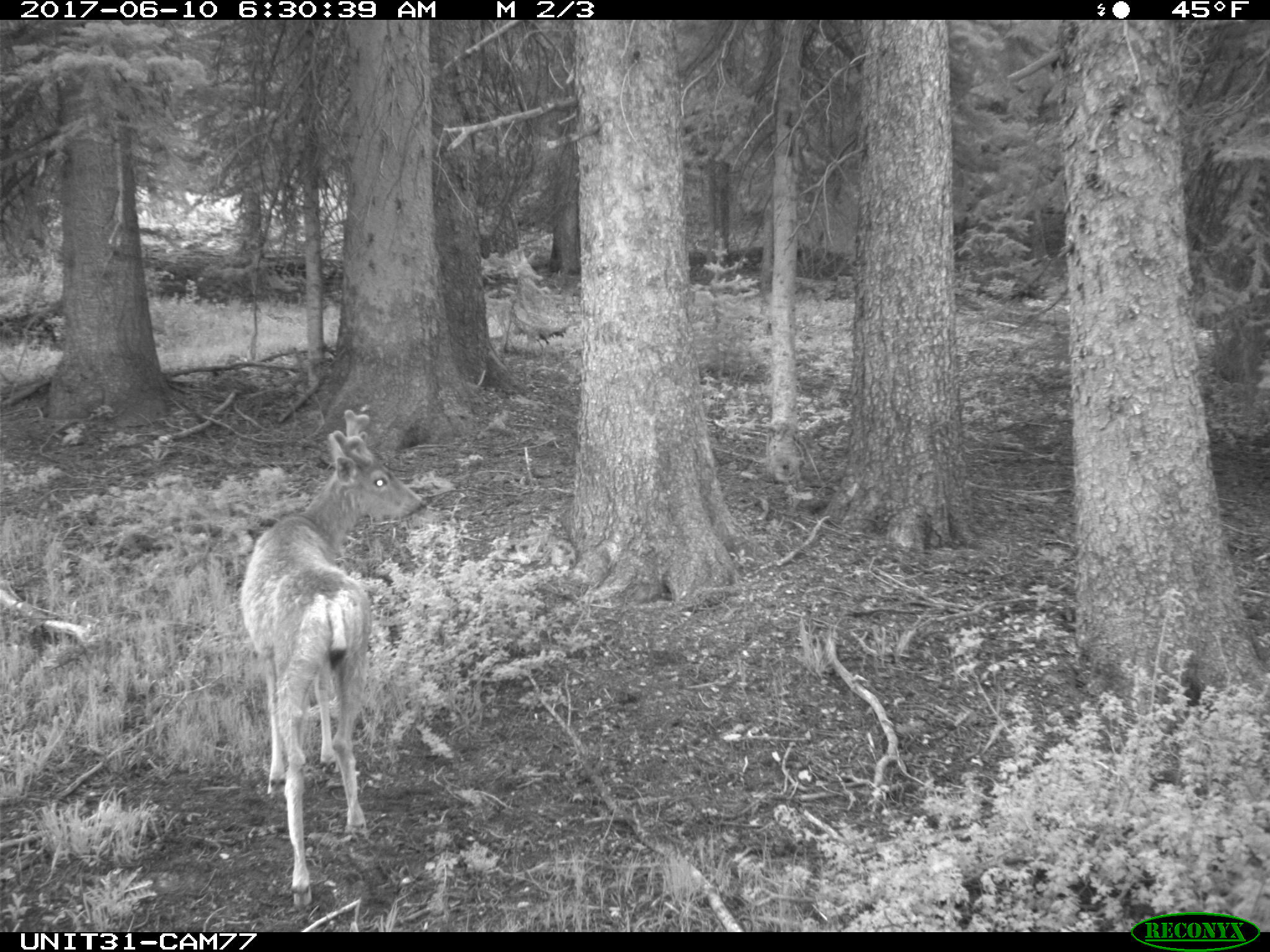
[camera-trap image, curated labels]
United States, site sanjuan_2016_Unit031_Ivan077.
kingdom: Animalia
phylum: Chordata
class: Mammalia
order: Artiodactyla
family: Cervidae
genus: Odocoileus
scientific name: Odocoileus hemionus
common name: mule deer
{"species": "Odocoileus hemionus (mule deer)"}